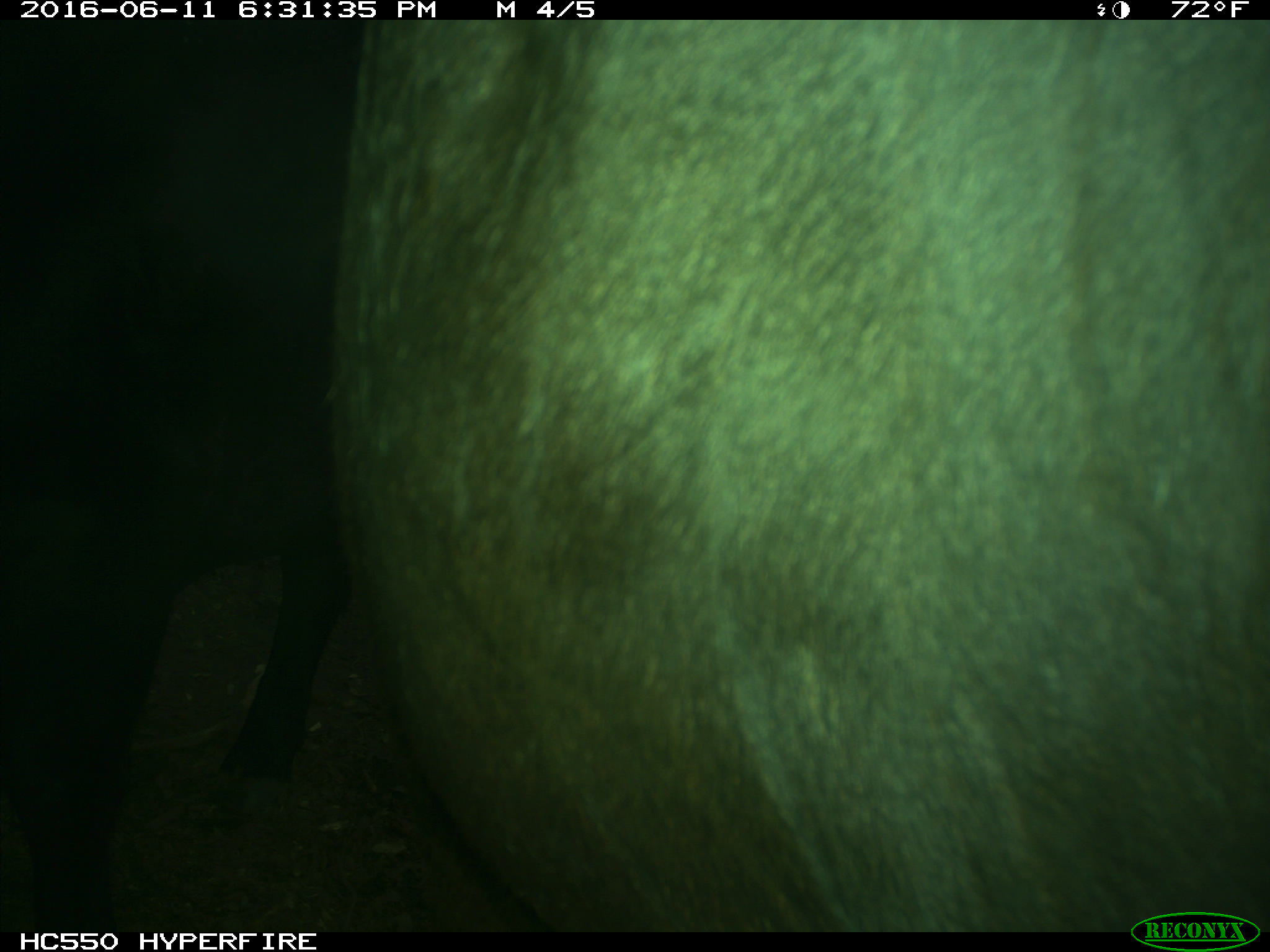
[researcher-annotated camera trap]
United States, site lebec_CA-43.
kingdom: Animalia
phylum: Chordata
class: Mammalia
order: Artiodactyla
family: Bovidae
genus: Bos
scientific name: Bos taurus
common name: domestic cow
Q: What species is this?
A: Bos taurus (domestic cow).